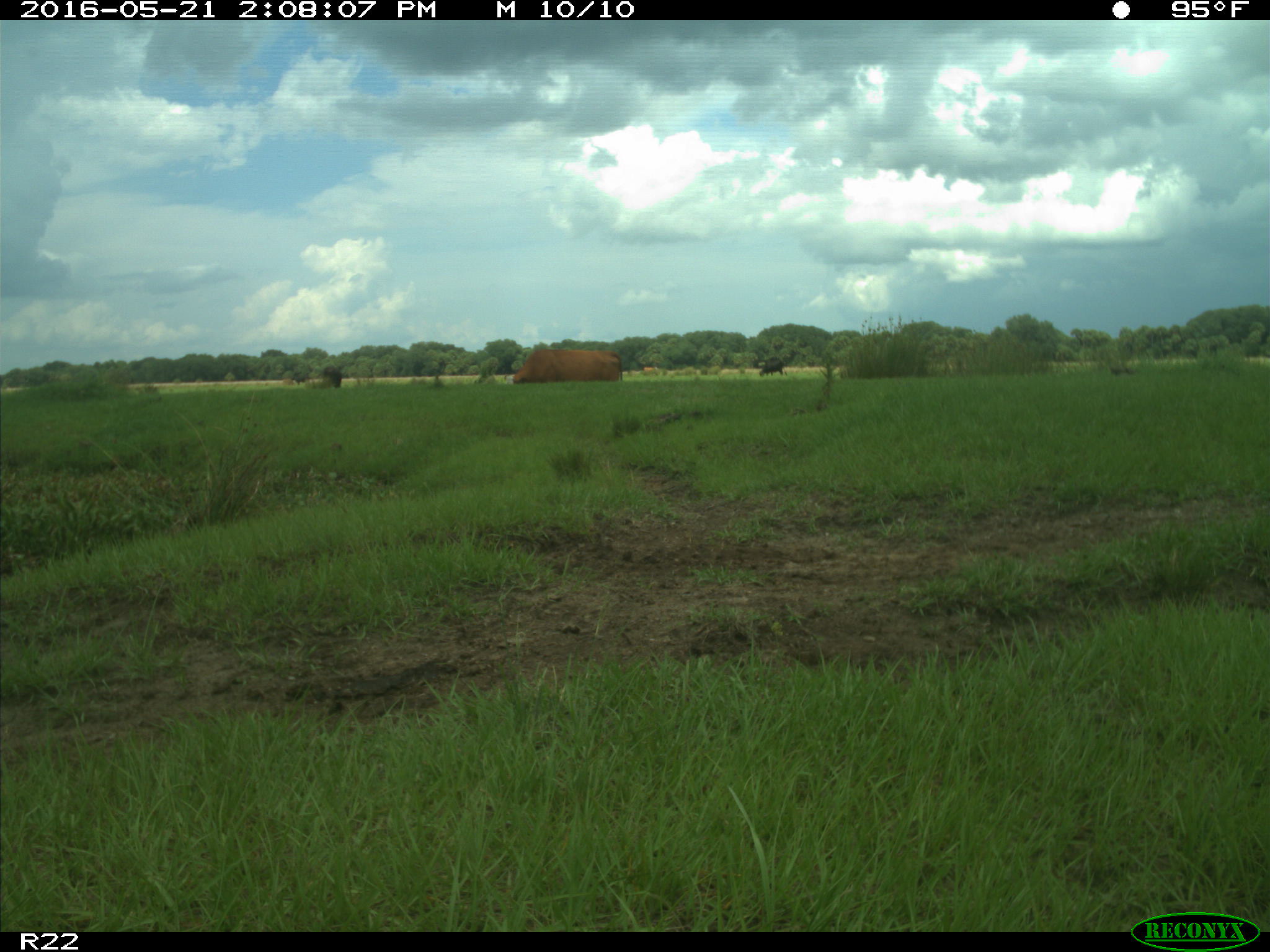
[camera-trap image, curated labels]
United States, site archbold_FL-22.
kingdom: Animalia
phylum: Chordata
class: Mammalia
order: Artiodactyla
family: Bovidae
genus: Bos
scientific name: Bos taurus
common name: domestic cow